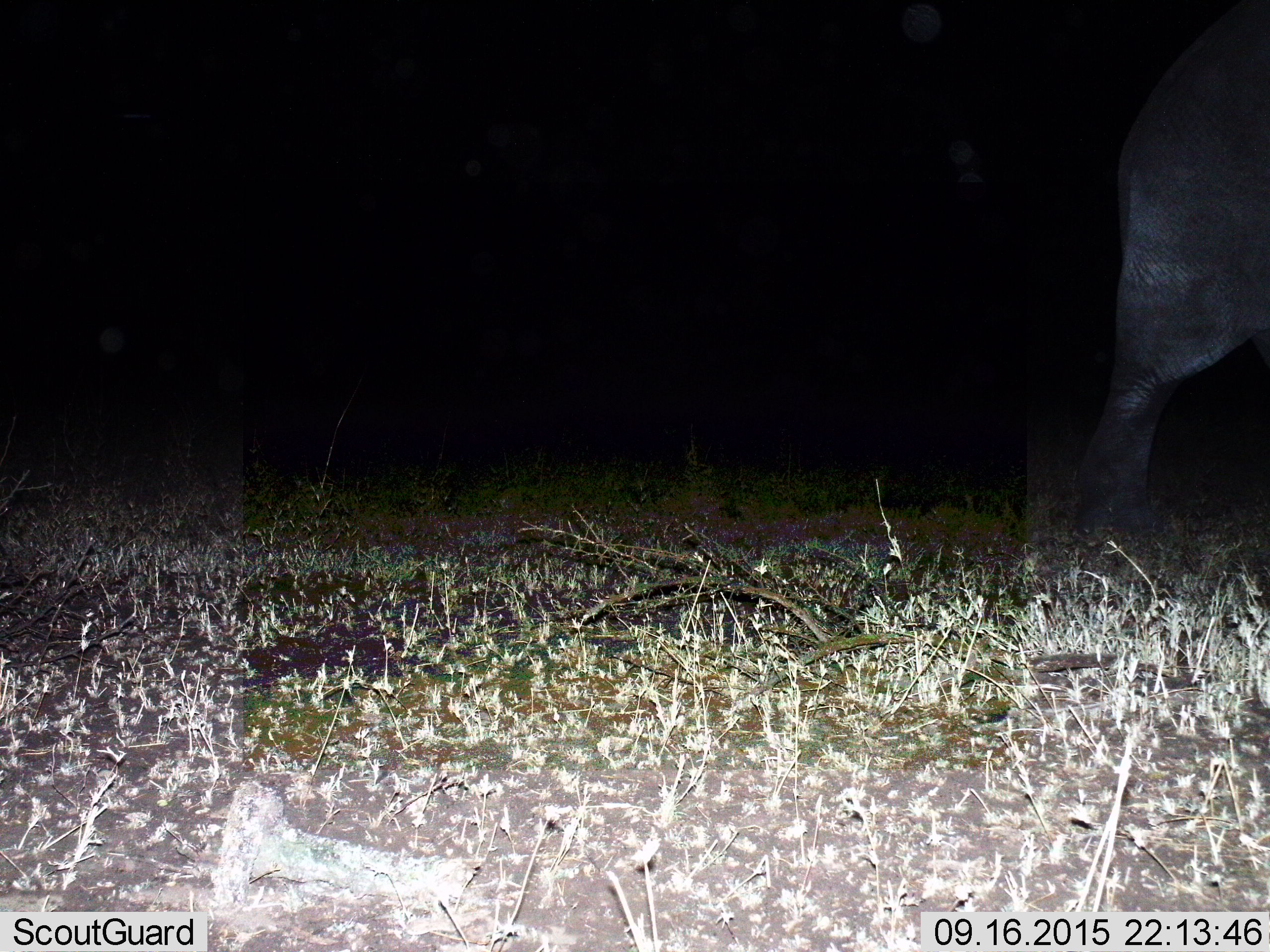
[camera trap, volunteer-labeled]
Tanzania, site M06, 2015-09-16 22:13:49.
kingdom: Animalia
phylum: Chordata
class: Mammalia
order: Proboscidea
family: Elephantidae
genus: Loxodonta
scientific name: Loxodonta africana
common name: african bush elephant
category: elephant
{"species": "elephant (african bush elephant) (Loxodonta africana)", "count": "1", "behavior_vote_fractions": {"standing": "10%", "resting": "0%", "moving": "90%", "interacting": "0%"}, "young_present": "0%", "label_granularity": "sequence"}